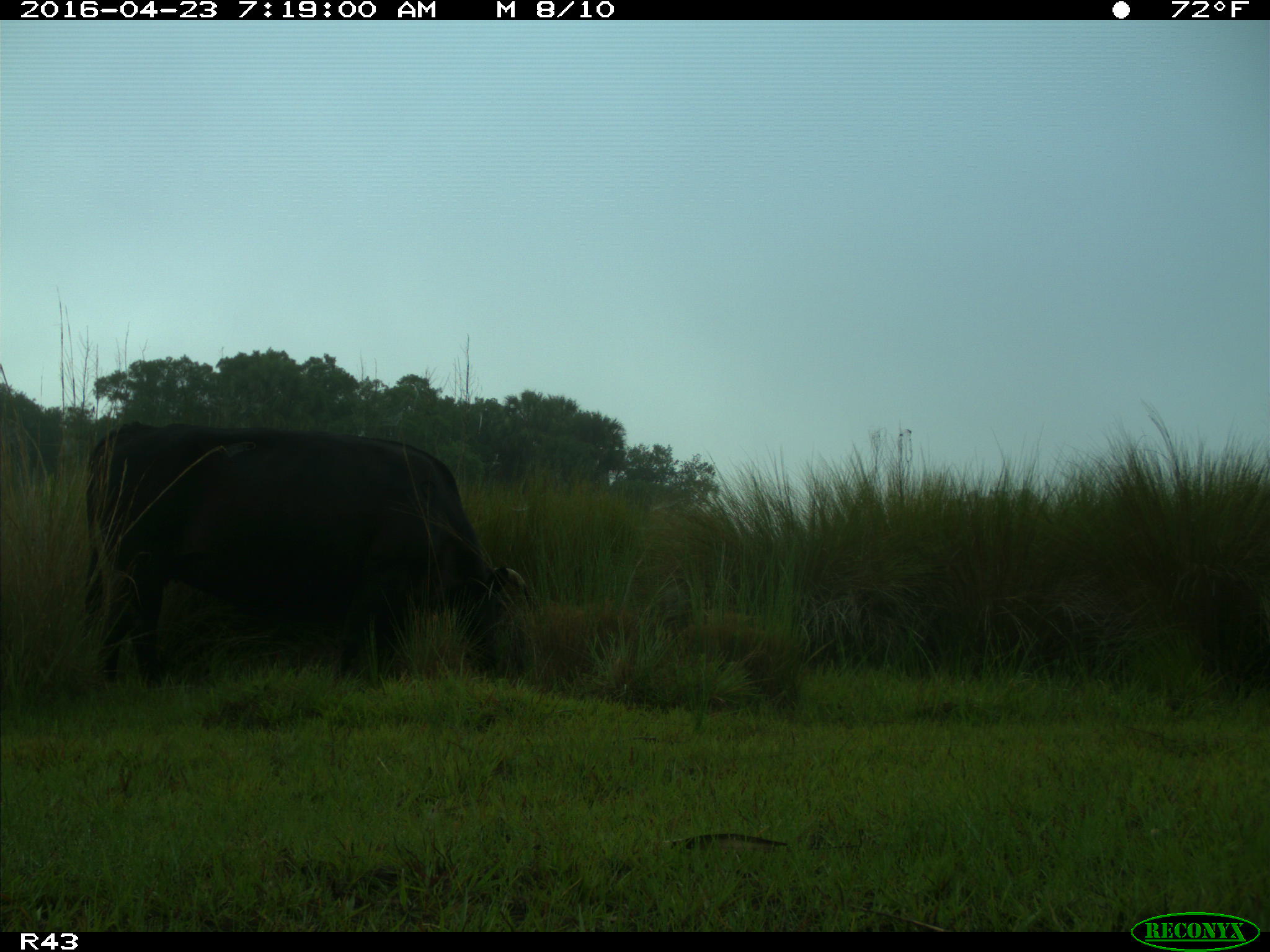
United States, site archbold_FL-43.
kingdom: Animalia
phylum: Chordata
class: Mammalia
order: Artiodactyla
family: Bovidae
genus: Bos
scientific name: Bos taurus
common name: domestic cow